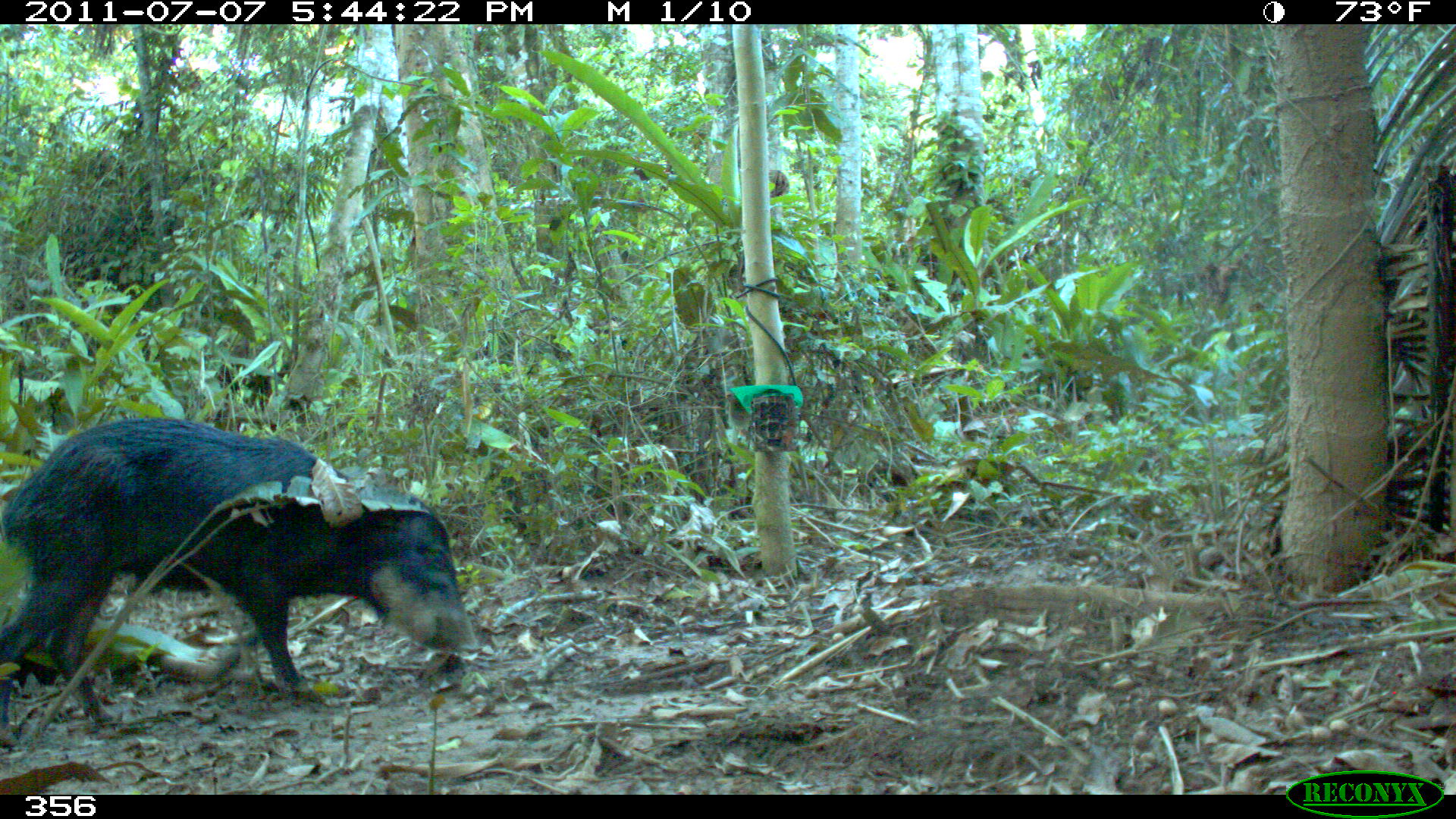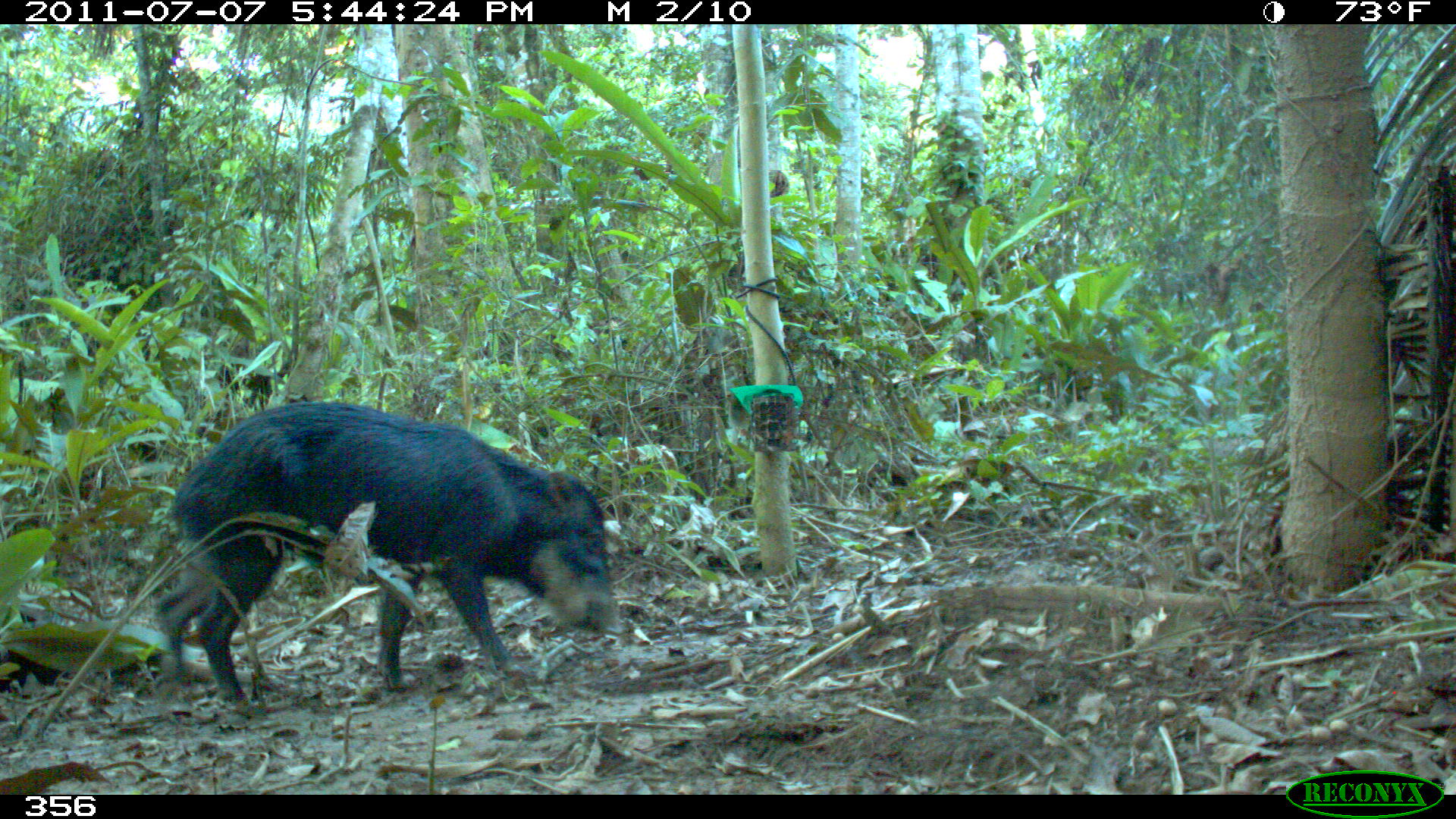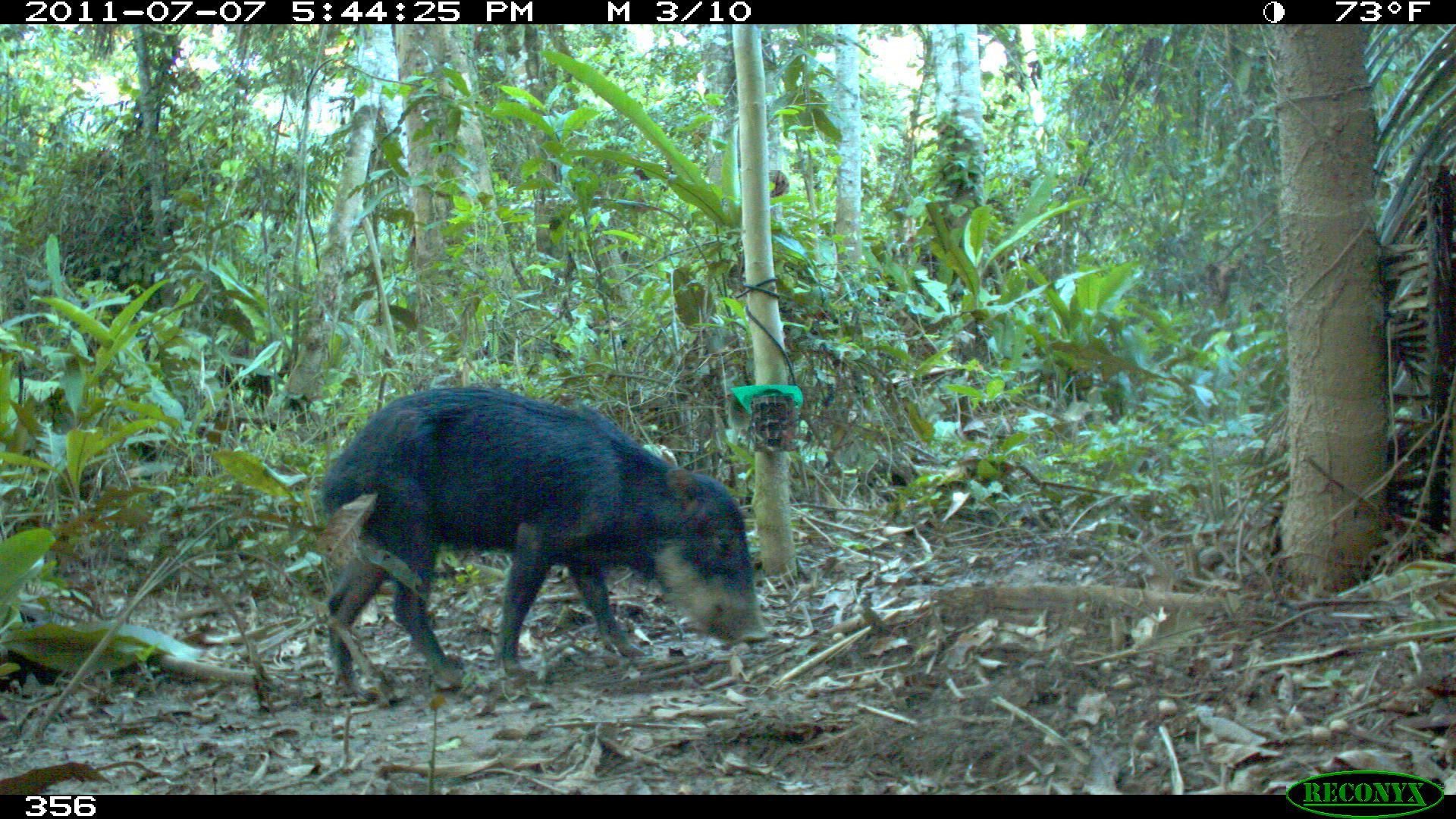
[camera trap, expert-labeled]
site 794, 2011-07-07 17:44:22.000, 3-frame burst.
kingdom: Animalia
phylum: Chordata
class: Mammalia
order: Artiodactyla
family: Tayassuidae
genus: Tayassu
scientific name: Tayassu pecari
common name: white-lipped peccary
Tayassu pecari (white-lipped peccary).